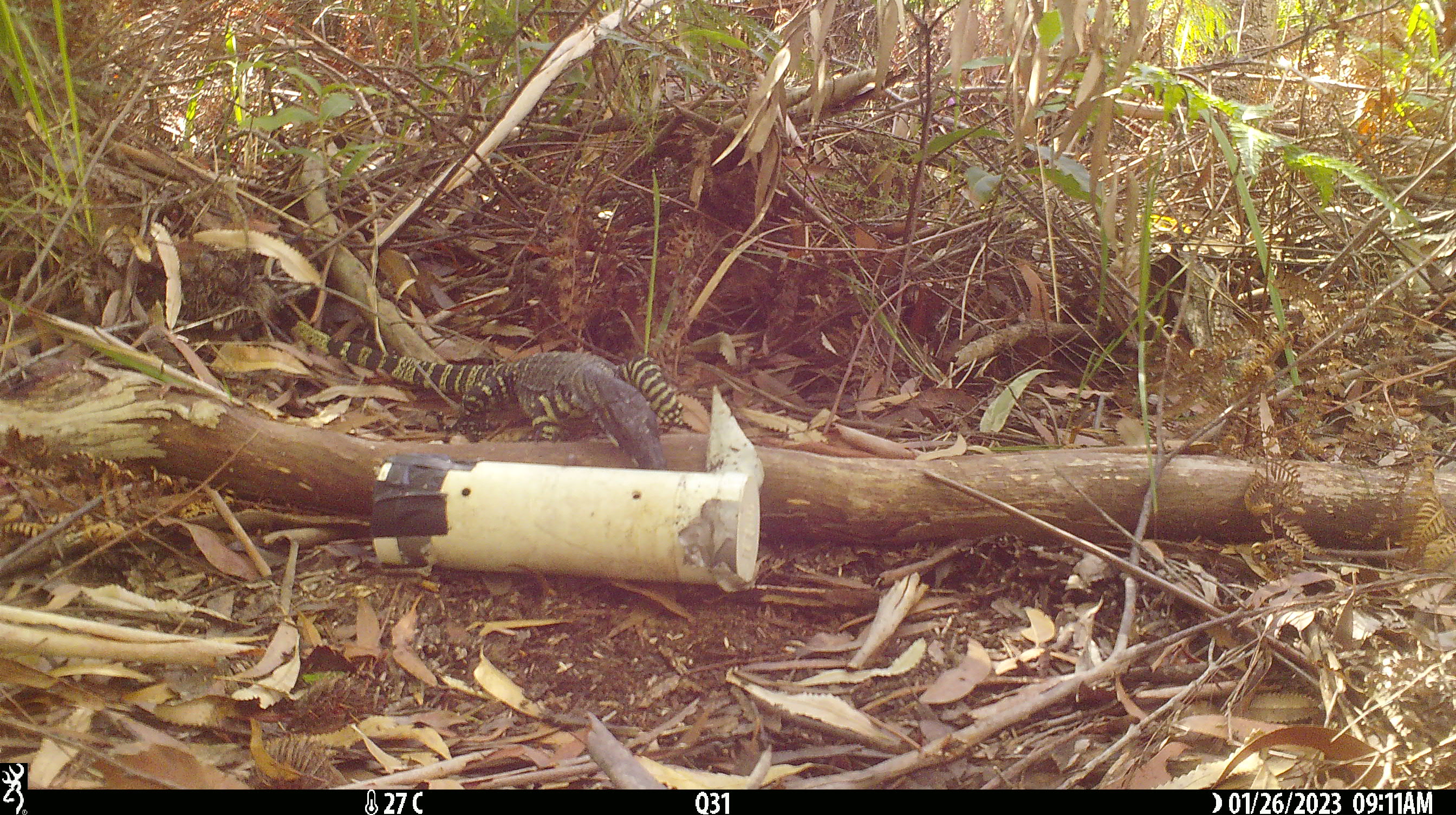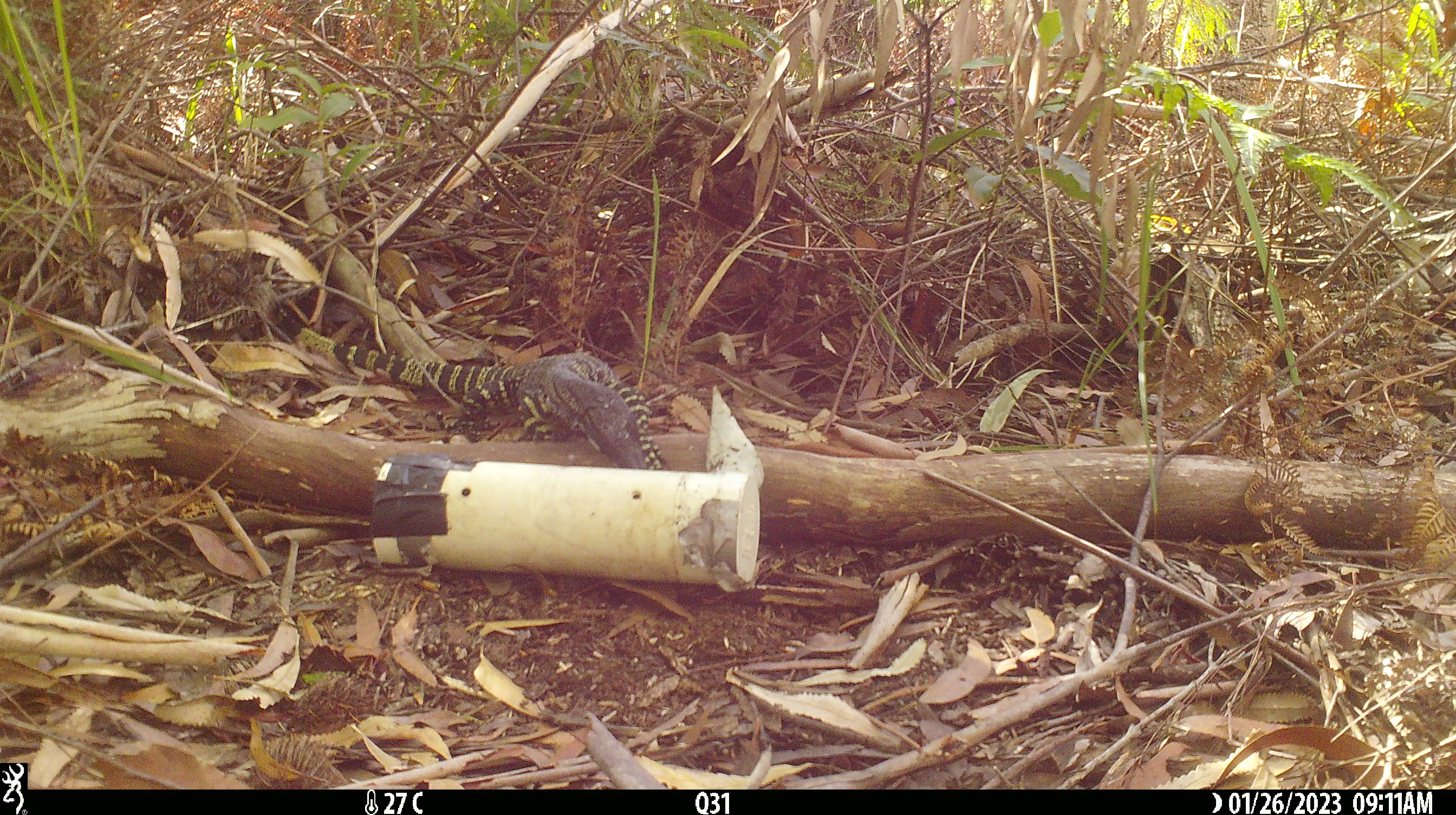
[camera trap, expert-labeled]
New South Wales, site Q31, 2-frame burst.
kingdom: Animalia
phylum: Chordata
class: Reptilia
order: Squamata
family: Varanidae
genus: Varanus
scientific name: Varanus varius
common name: lace monitor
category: goanna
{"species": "goanna (lace monitor) (Varanus varius)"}